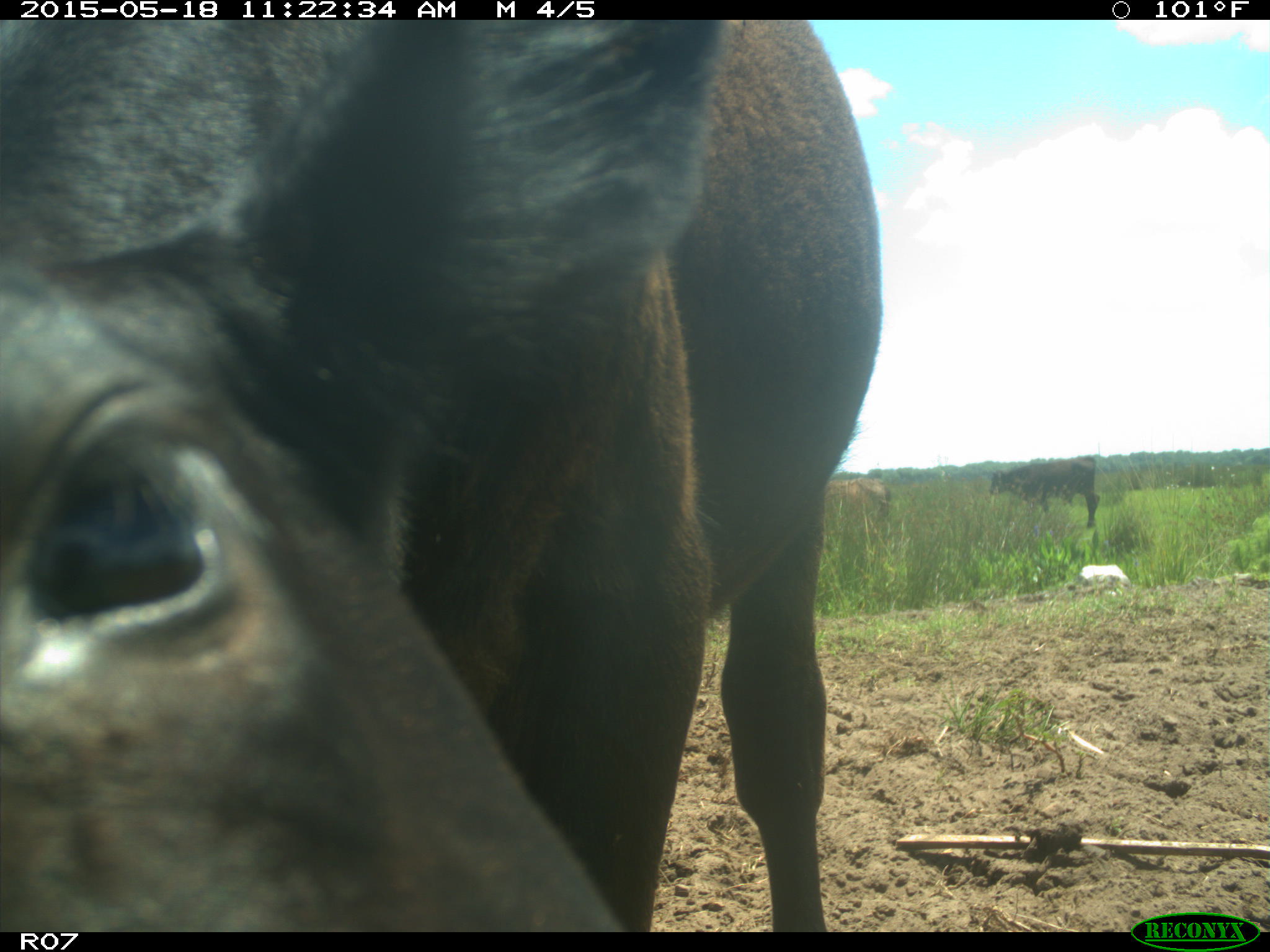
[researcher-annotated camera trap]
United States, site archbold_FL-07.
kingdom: Animalia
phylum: Chordata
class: Mammalia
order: Artiodactyla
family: Bovidae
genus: Bos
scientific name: Bos taurus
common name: domestic cow